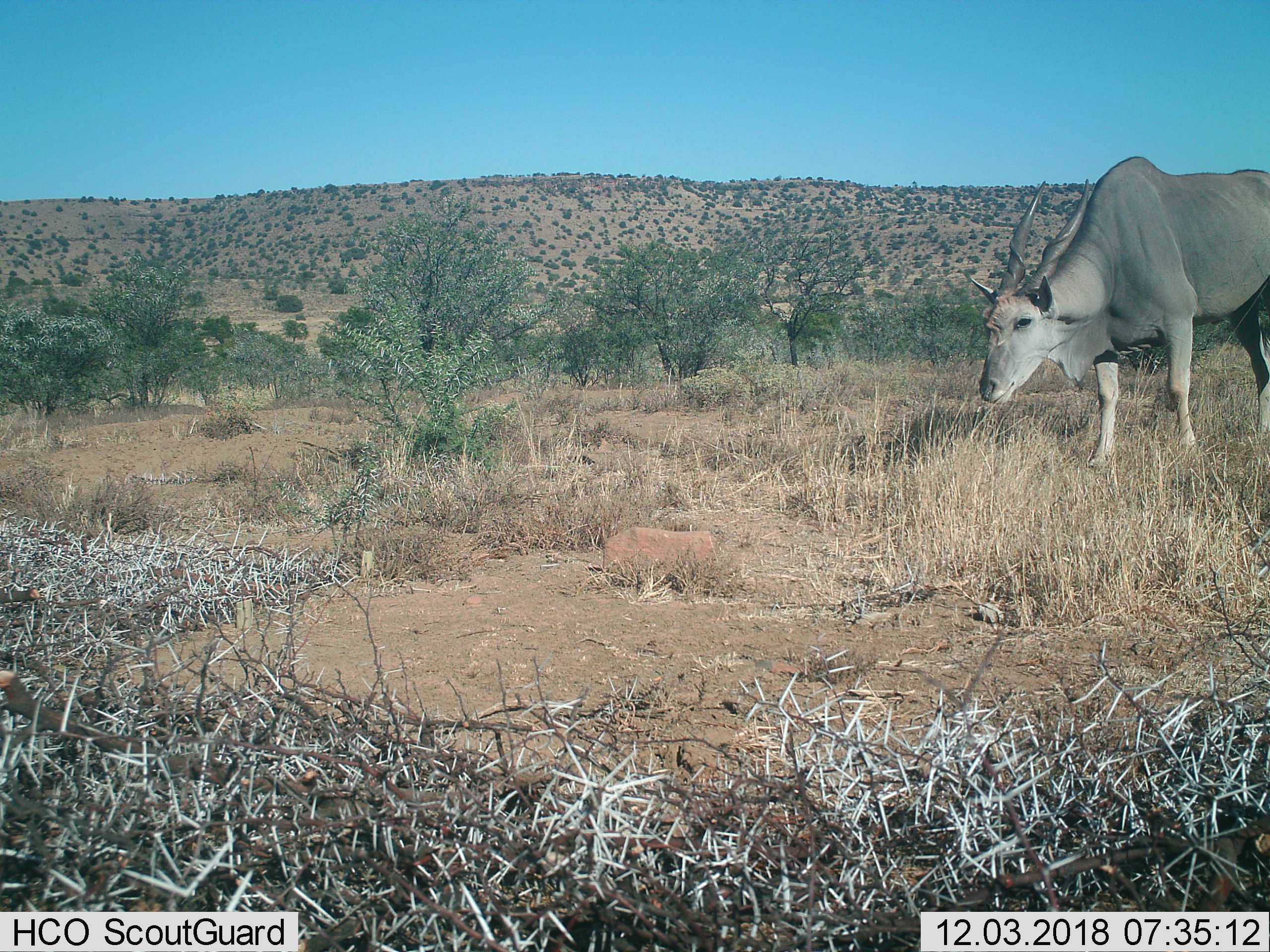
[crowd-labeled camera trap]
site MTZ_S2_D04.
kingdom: Animalia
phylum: Chordata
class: Mammalia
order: Artiodactyla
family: Bovidae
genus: Tragelaphus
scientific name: Tragelaphus oryx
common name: eland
Eland (Tragelaphus oryx), count 1. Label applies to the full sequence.